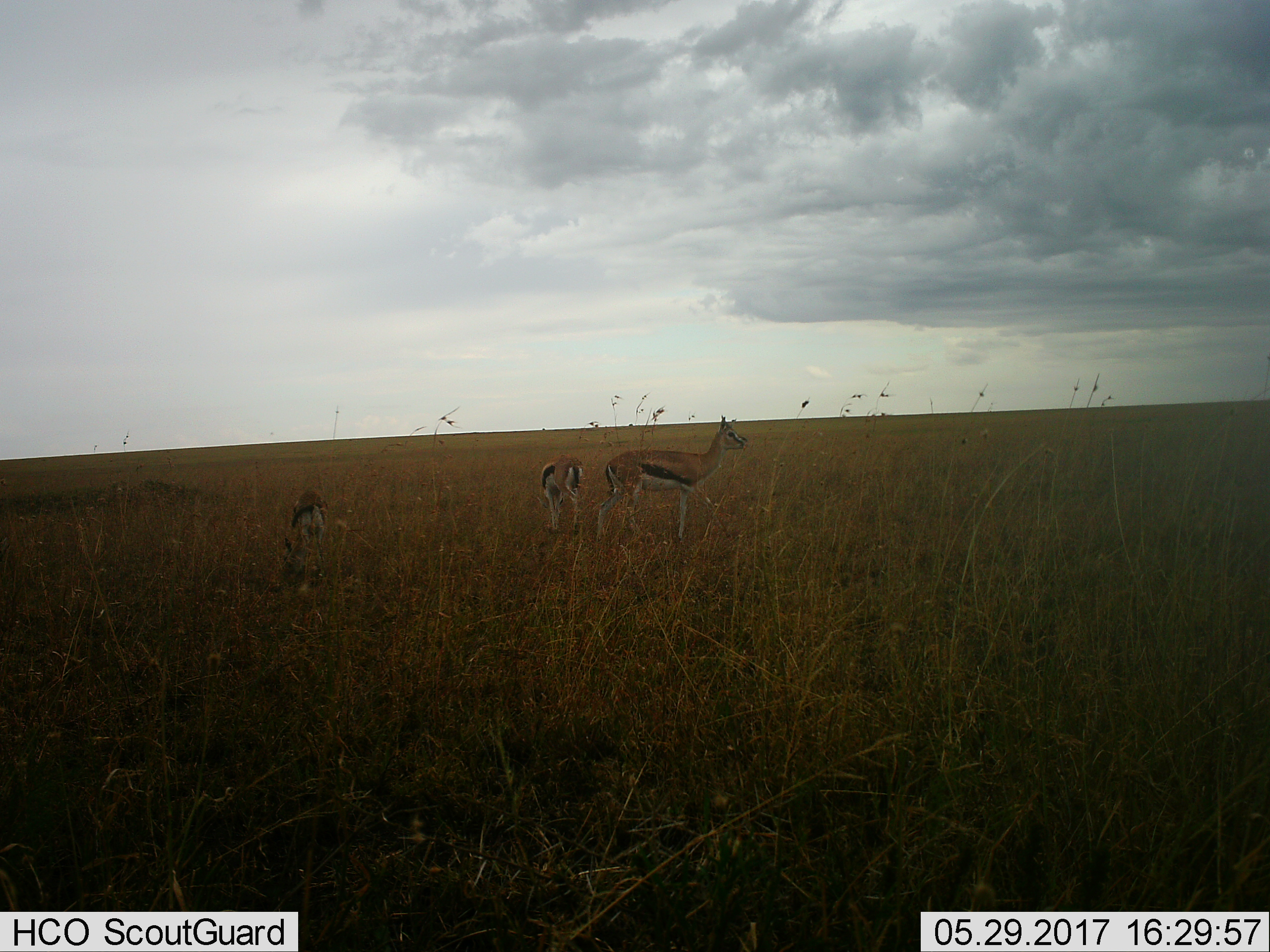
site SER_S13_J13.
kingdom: Animalia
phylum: Chordata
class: Mammalia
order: Artiodactyla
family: Bovidae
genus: Eudorcas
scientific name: Eudorcas thomsonii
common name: thomson's gazelle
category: gazellethomsons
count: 3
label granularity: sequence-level